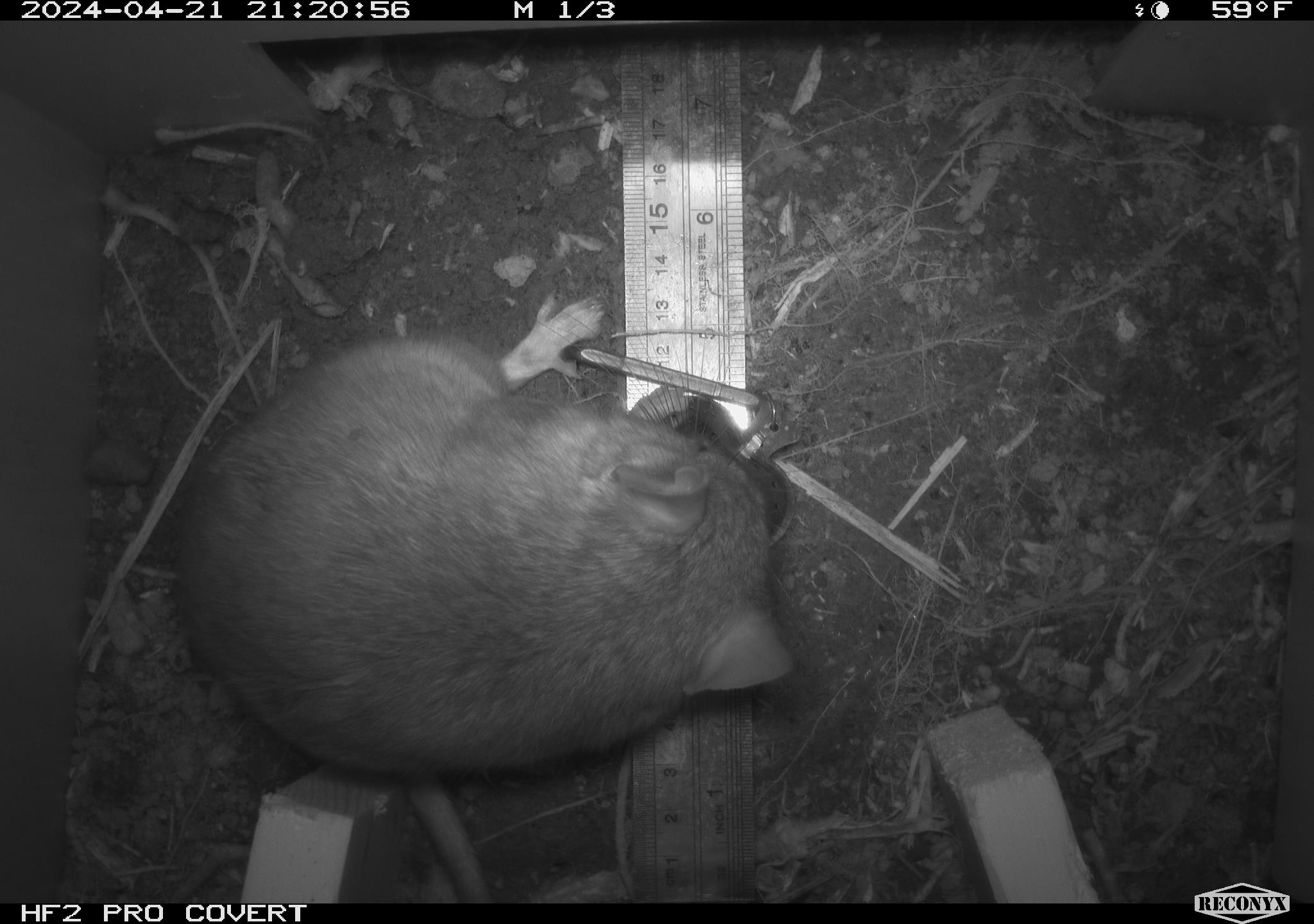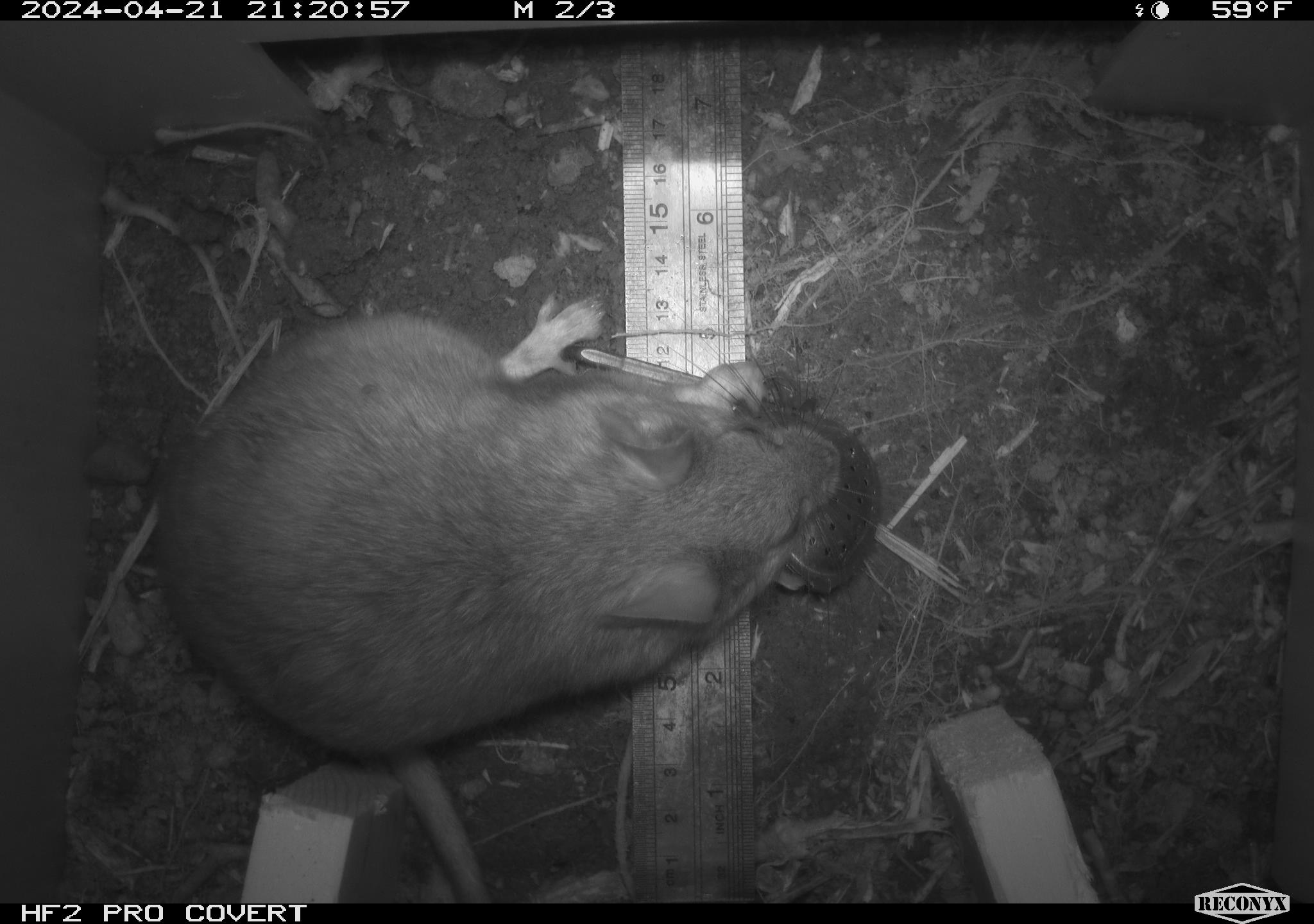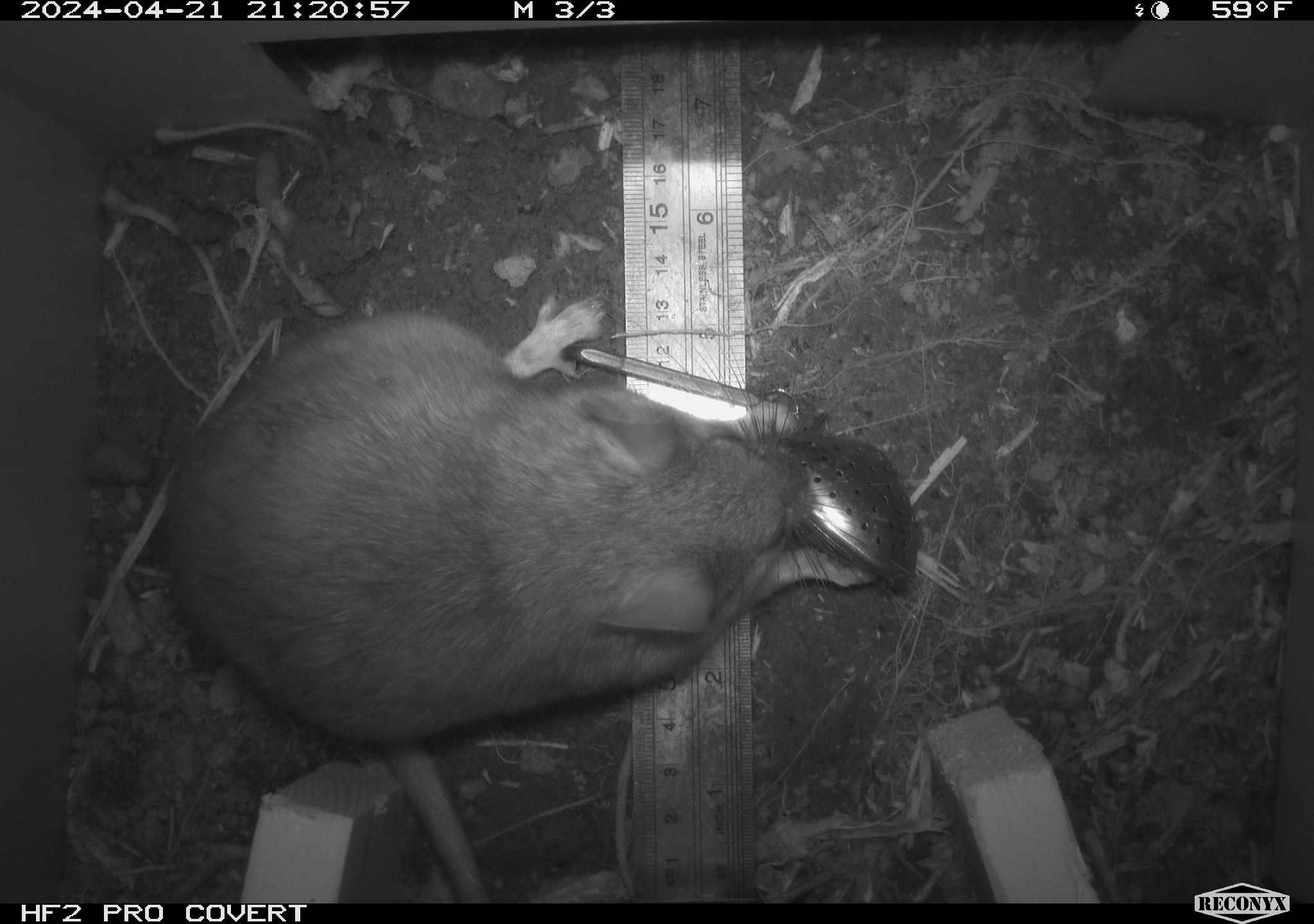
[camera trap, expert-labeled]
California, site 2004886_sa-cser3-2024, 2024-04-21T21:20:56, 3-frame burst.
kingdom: Animalia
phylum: Chordata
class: Mammalia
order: Rodentia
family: Muridae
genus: Rattus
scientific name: Rattus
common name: rat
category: rattus species